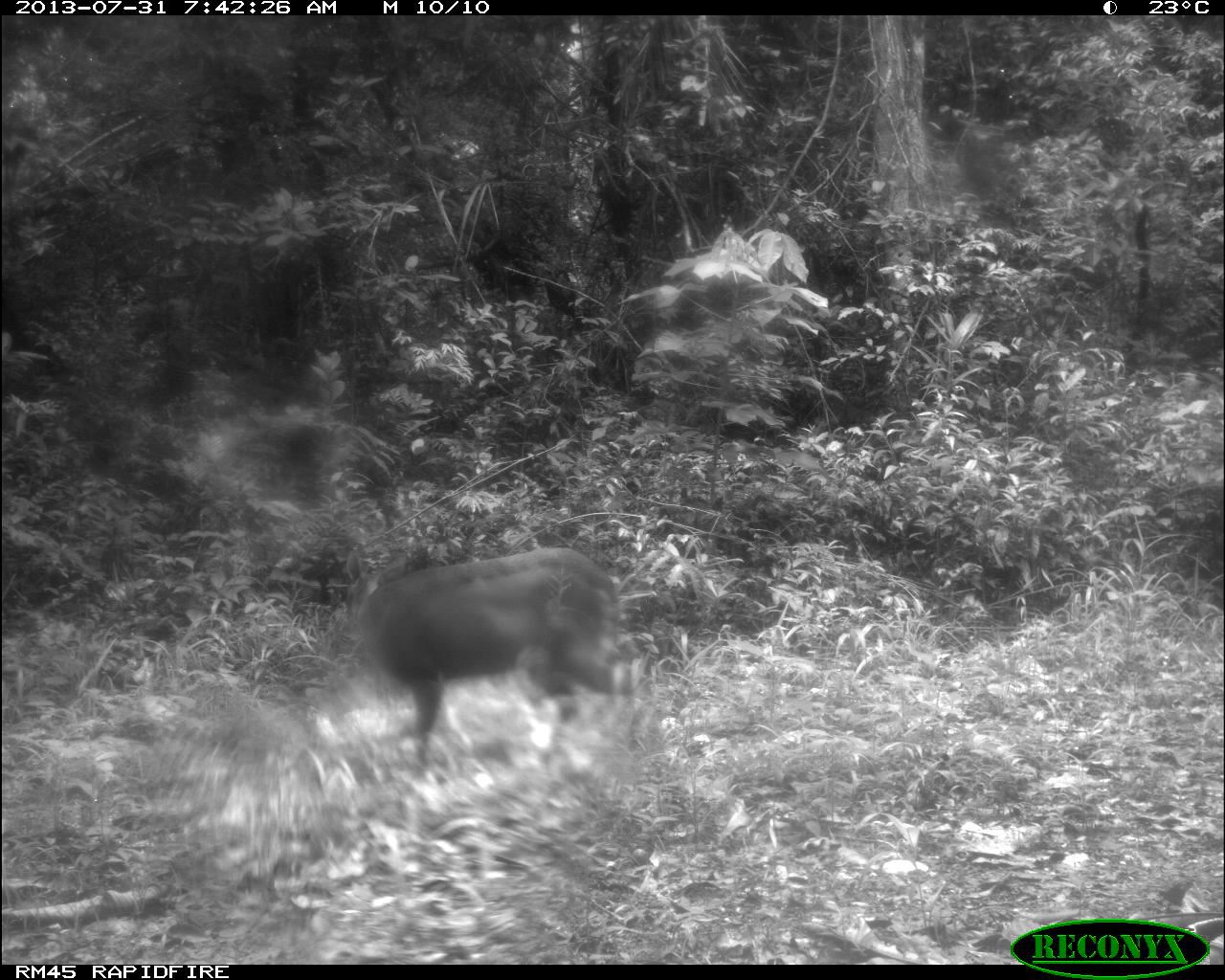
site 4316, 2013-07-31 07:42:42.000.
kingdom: Animalia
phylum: Chordata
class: Mammalia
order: Artiodactyla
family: Cervidae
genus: Mazama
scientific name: Mazama temama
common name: central american red brocket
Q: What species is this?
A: Mazama temama (central american red brocket).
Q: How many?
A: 1.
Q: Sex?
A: Female.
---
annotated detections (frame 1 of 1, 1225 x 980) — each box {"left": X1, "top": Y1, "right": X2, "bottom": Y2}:
mazama temama: {"left": 345, "top": 547, "right": 646, "bottom": 772}